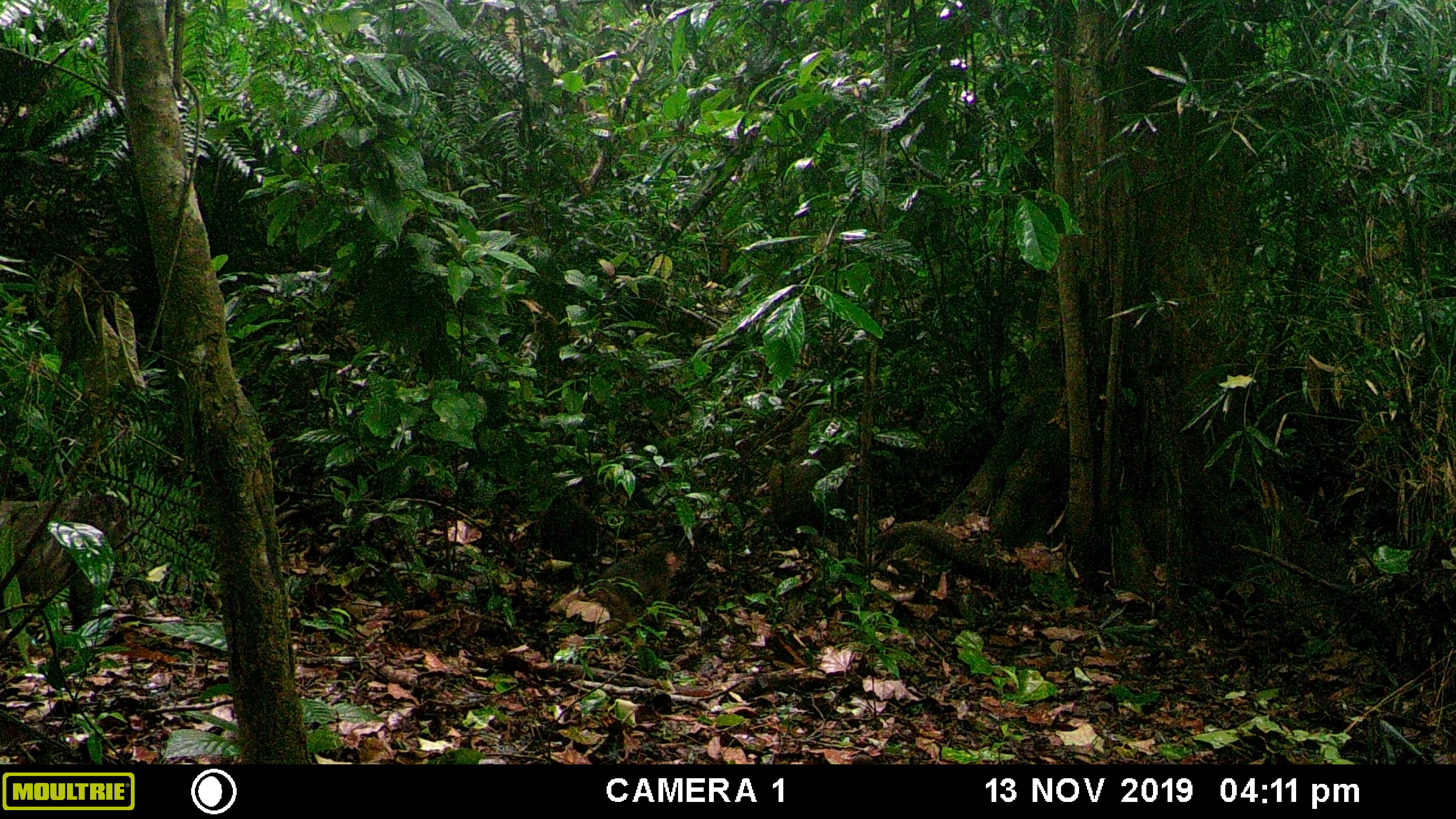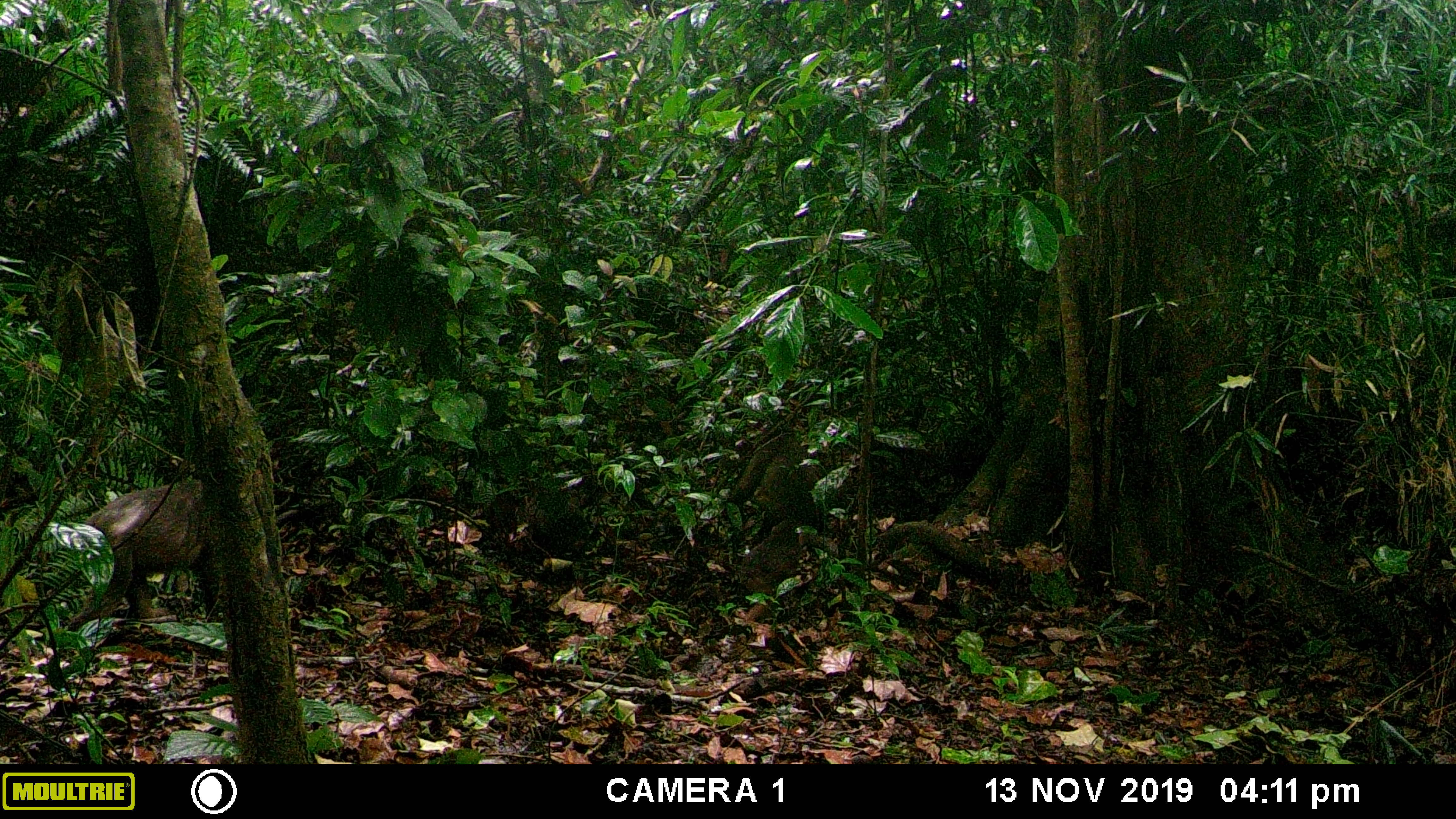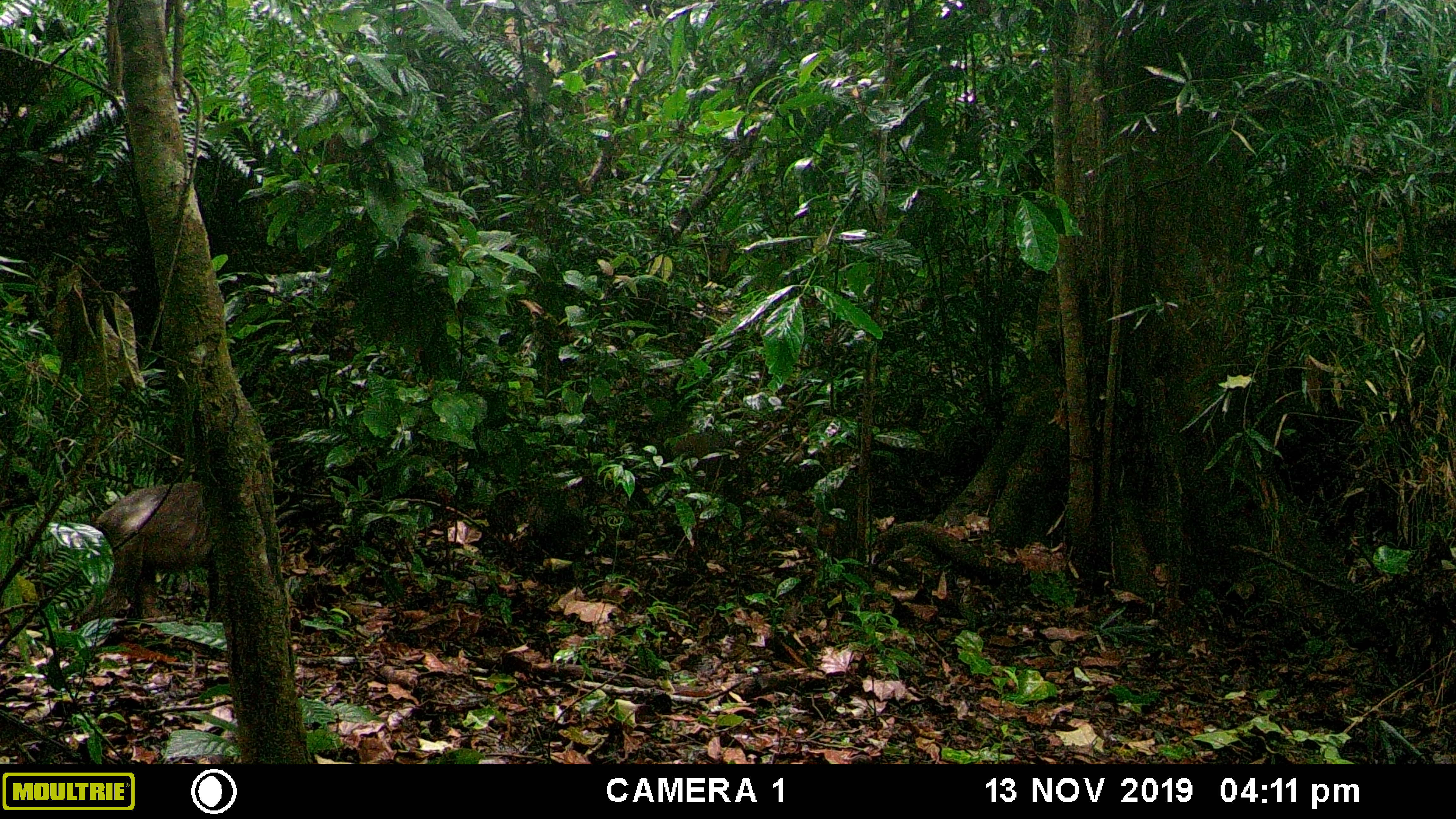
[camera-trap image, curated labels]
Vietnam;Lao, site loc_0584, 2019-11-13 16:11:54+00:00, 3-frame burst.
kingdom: Animalia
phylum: Chordata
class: Mammalia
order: Primates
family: Cercopithecidae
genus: Macaca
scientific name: Macaca arctoides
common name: stump-tailed macaque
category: stump tailed macaque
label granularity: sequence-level